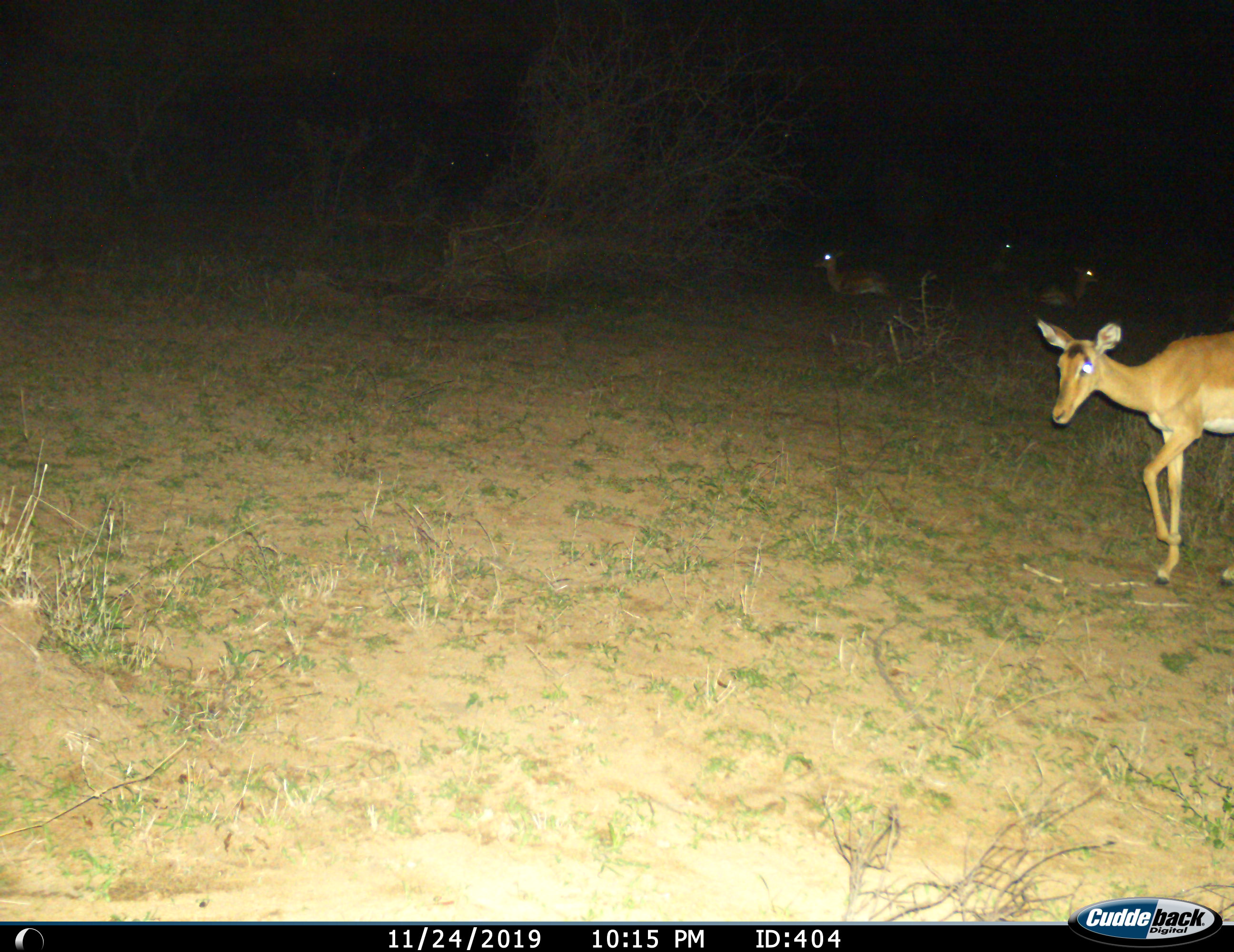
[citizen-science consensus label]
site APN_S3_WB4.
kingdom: Animalia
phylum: Chordata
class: Mammalia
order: Artiodactyla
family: Bovidae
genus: Aepyceros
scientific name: Aepyceros melampus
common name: impala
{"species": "impala (Aepyceros melampus)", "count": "4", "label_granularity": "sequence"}